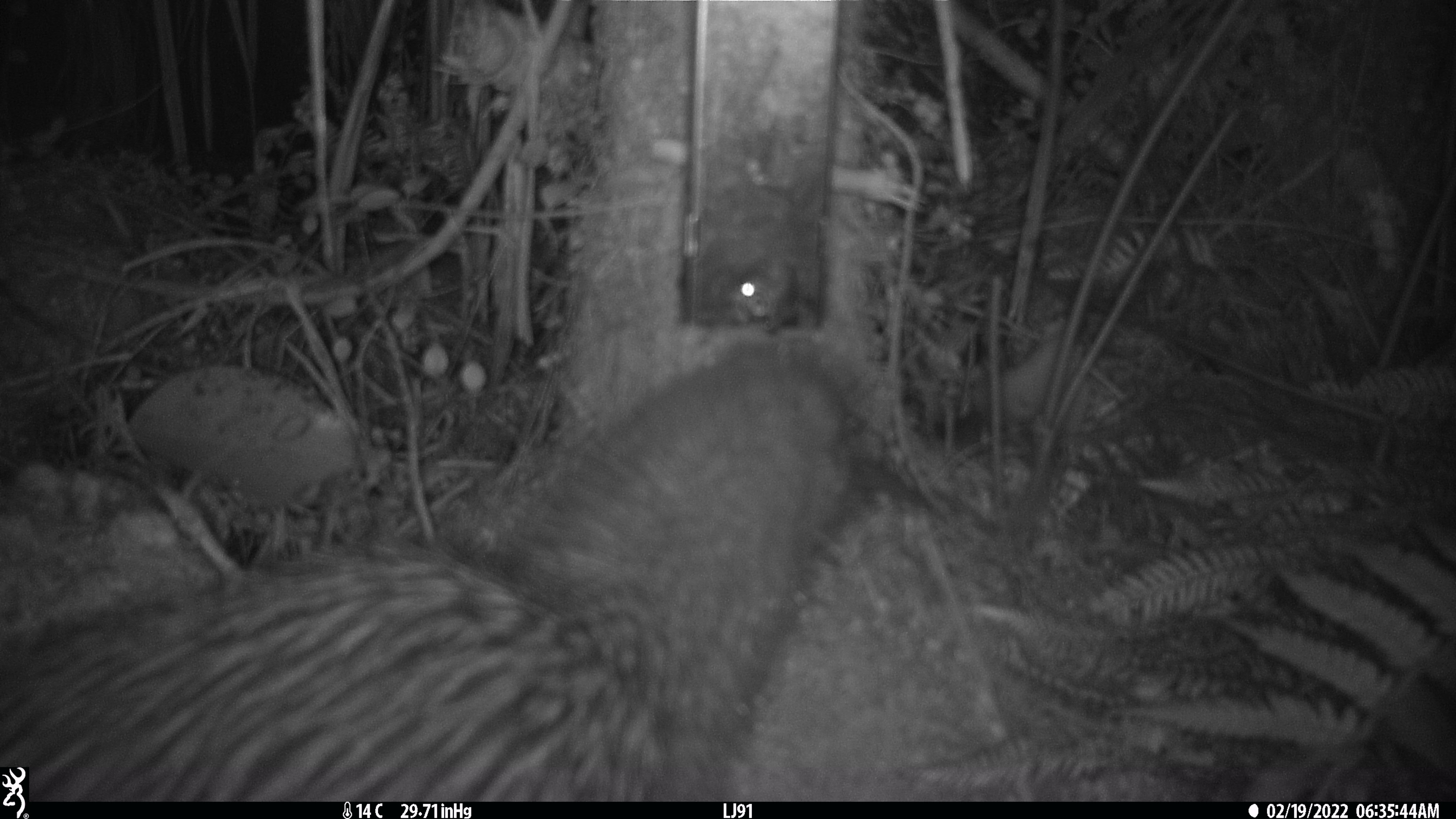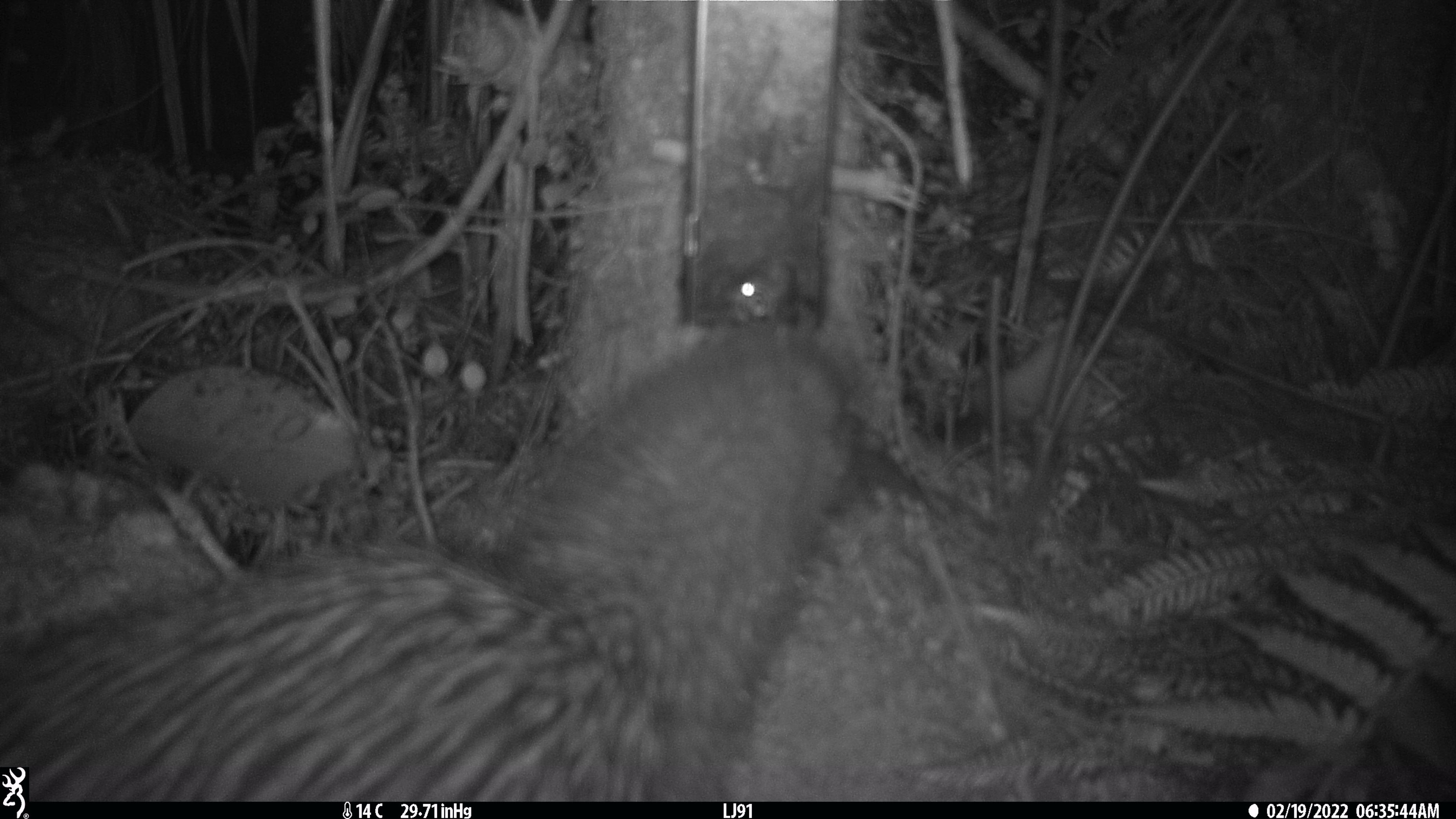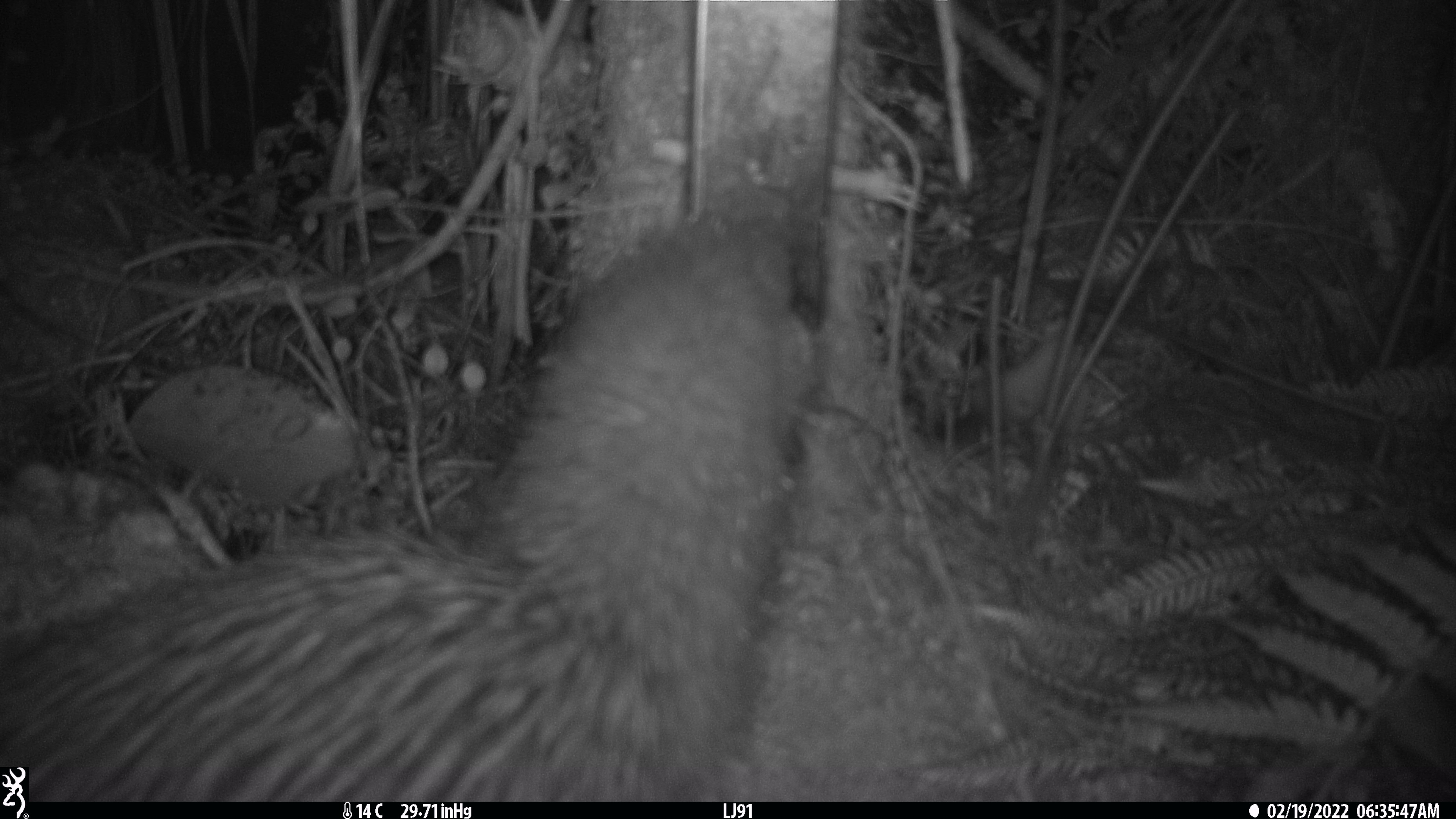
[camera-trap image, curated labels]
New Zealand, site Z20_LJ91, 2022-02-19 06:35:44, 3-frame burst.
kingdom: Animalia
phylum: Chordata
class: Aves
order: Apterygiformes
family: Apterygidae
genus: Apteryx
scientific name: Apteryx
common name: kiwi